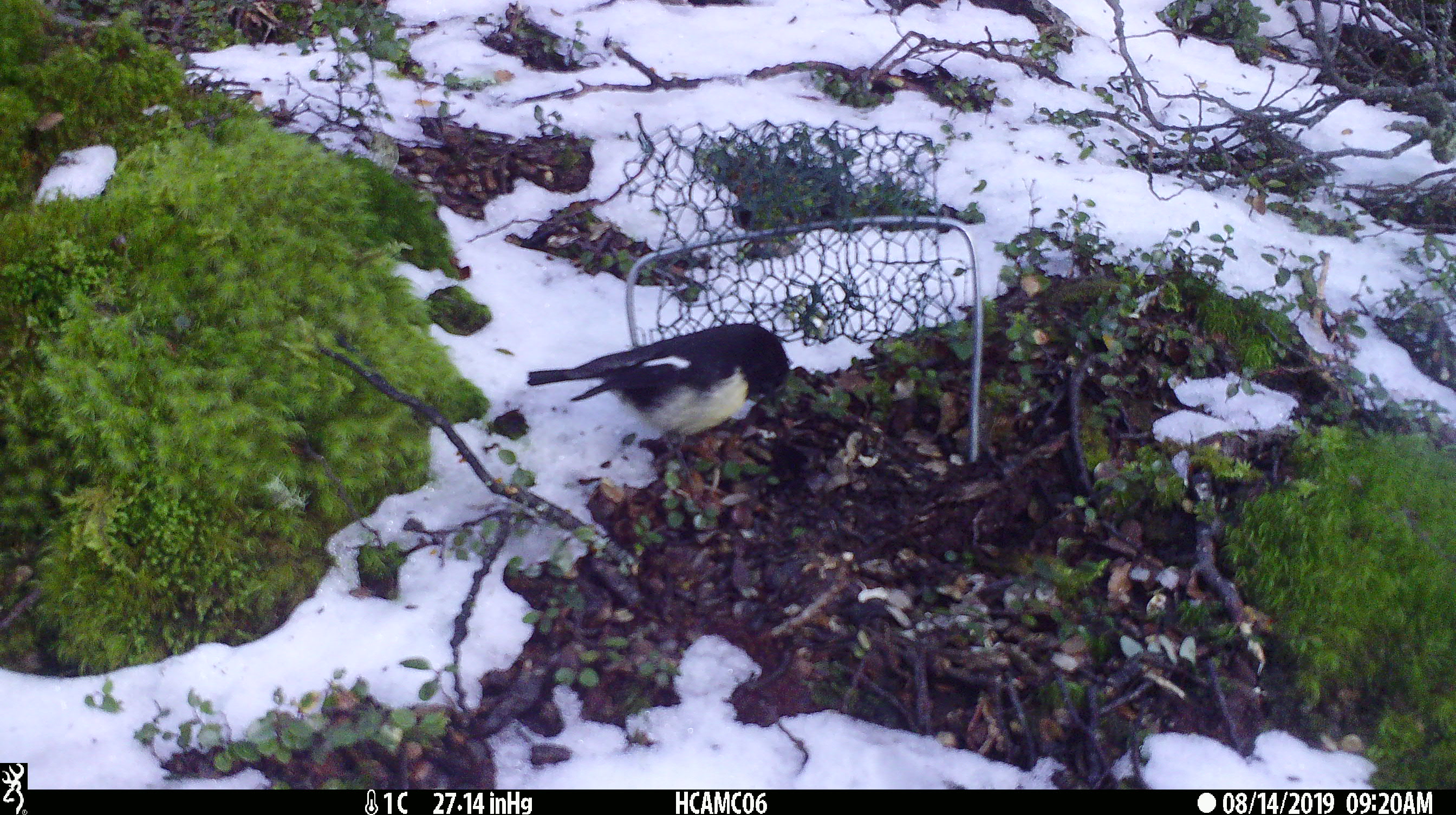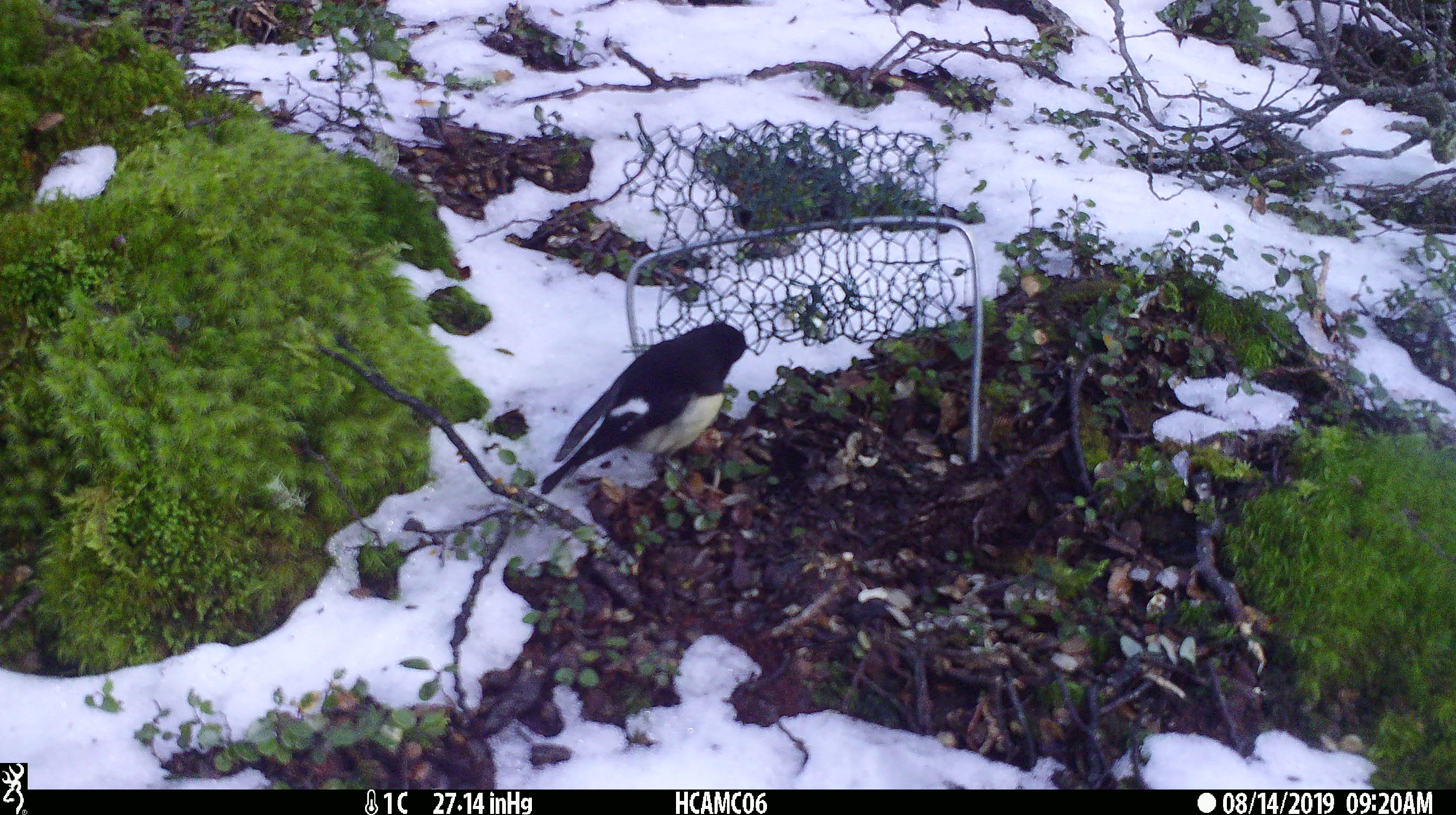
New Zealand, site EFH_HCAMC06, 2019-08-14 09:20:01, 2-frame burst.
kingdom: Animalia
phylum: Chordata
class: Aves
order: Passeriformes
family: Petroicidae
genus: Petroica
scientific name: Petroica macrocephala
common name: tomtit